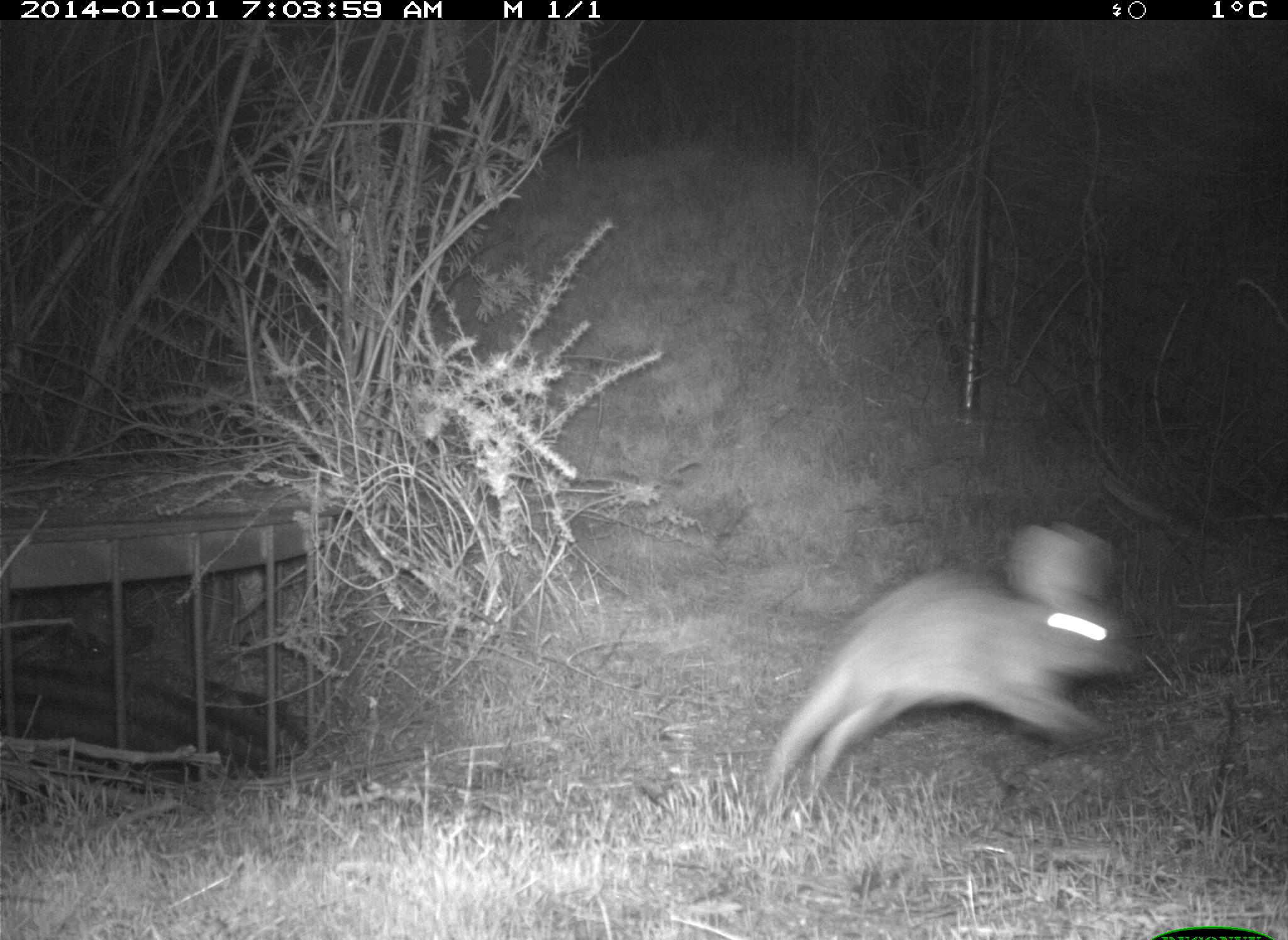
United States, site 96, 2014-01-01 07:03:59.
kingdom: Animalia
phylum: Chordata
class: Mammalia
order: Lagomorpha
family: Leporidae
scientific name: Leporidae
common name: rabbits and hares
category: rabbit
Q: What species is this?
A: Rabbit (rabbits and hares) (Leporidae).